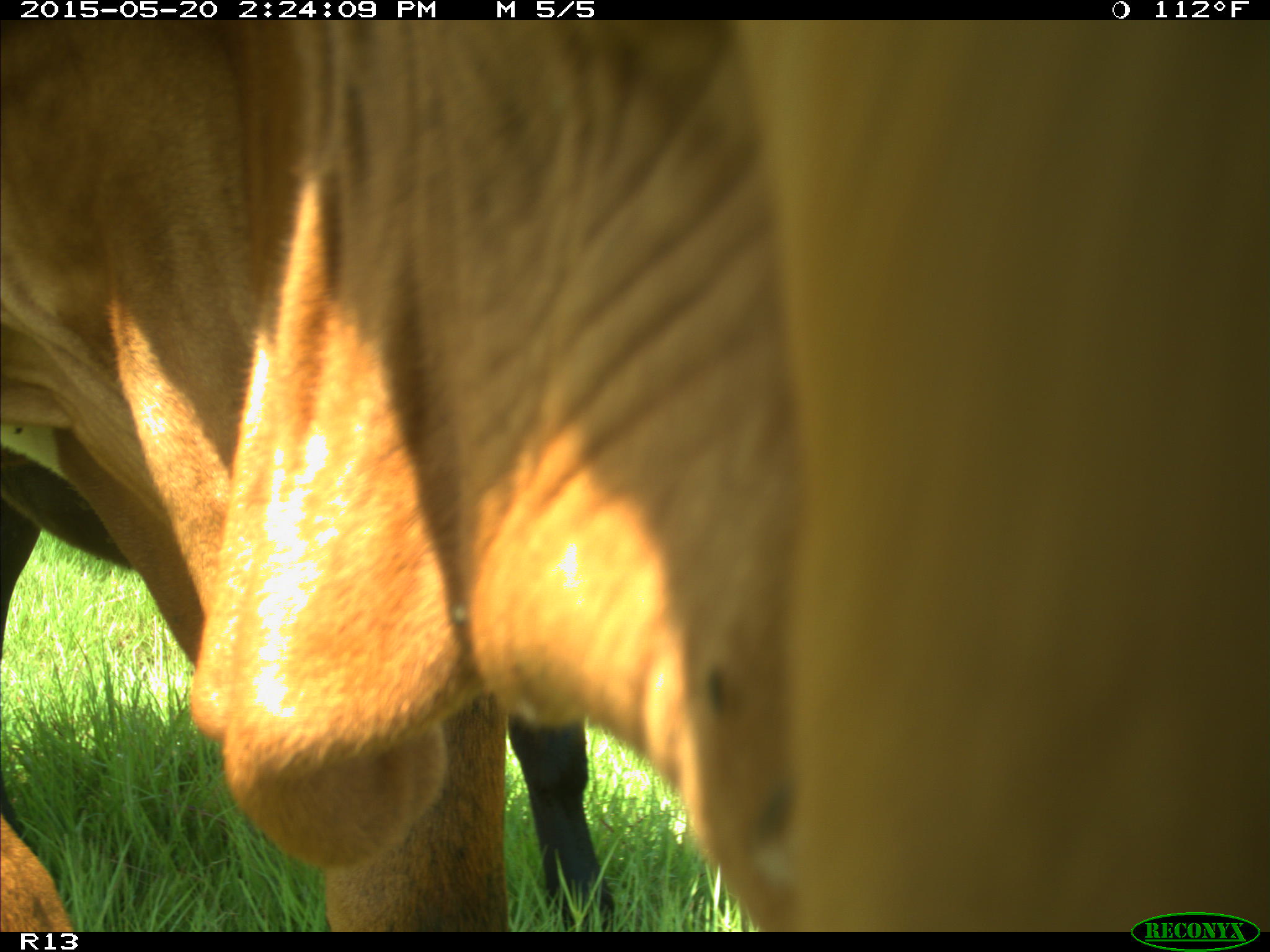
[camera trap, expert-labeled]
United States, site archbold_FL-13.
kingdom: Animalia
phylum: Chordata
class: Mammalia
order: Artiodactyla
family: Bovidae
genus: Bos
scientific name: Bos taurus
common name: domestic cow